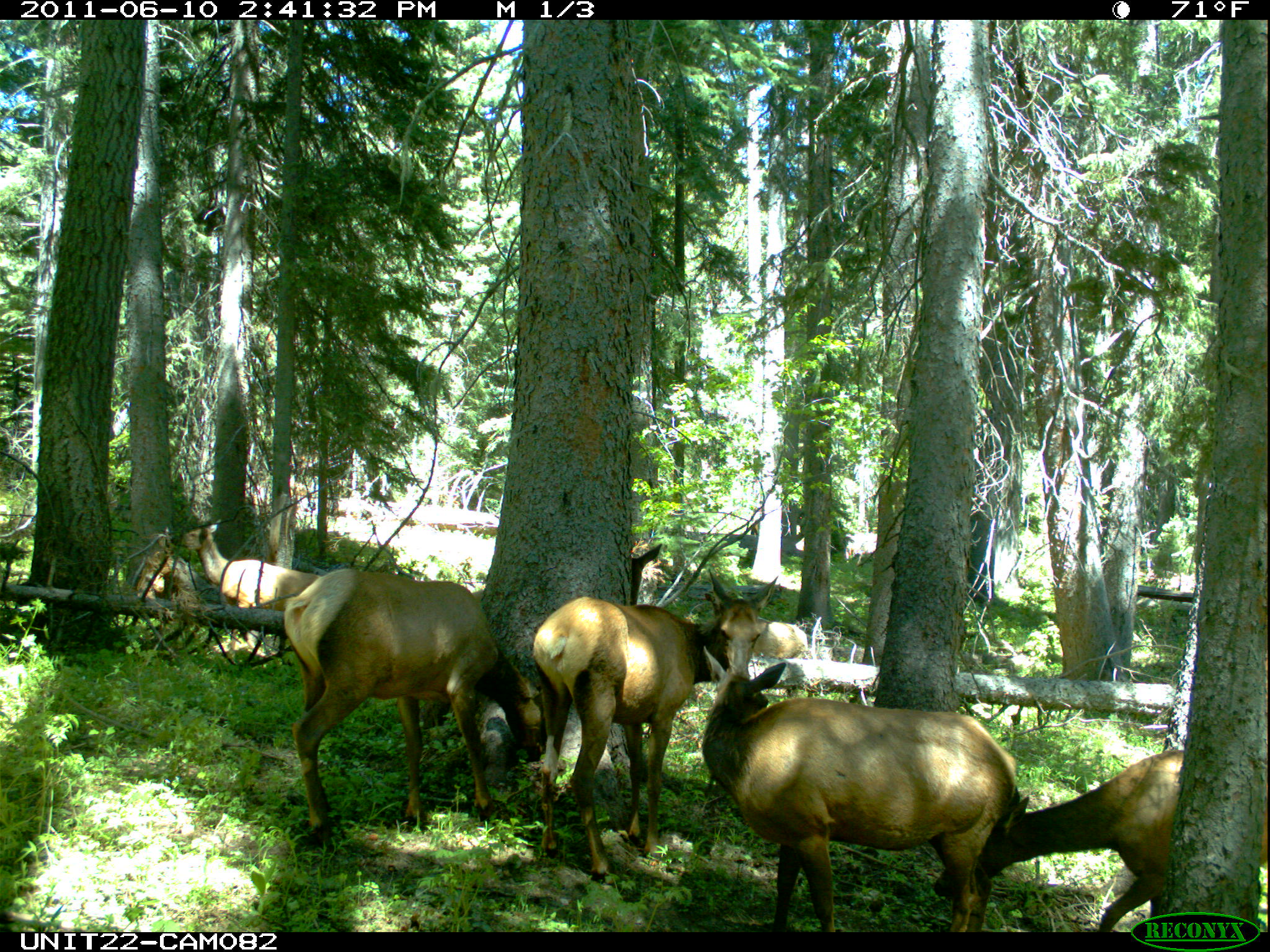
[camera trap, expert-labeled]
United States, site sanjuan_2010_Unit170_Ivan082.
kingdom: Animalia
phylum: Chordata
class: Mammalia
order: Artiodactyla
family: Cervidae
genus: Cervus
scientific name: Cervus elaphus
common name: red deer